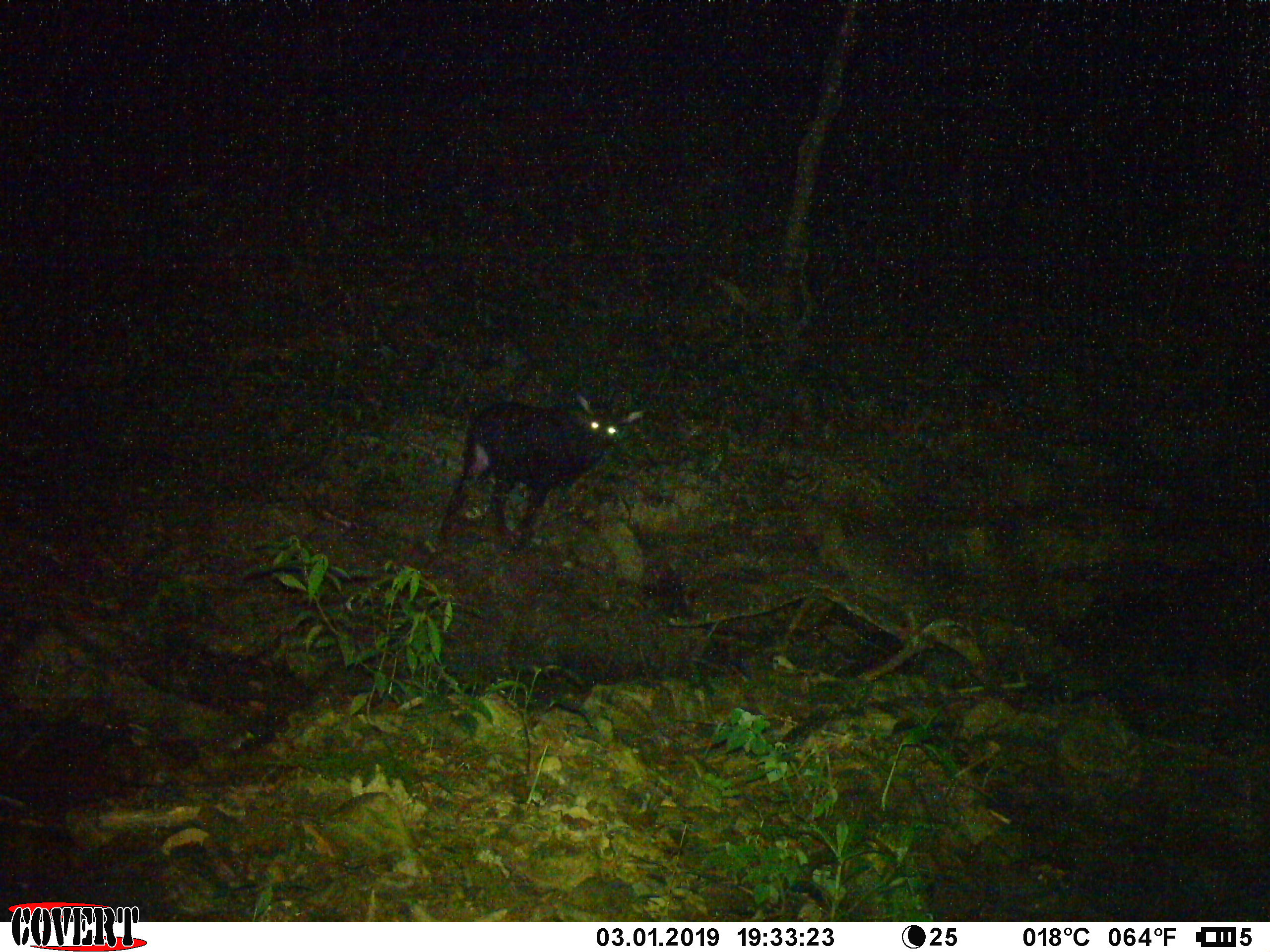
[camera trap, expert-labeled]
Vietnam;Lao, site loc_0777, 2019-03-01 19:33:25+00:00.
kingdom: Animalia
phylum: Chordata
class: Mammalia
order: Artiodactyla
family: Bovidae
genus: Capricornis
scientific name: Capricornis sumatraensis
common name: chinese serow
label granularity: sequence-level